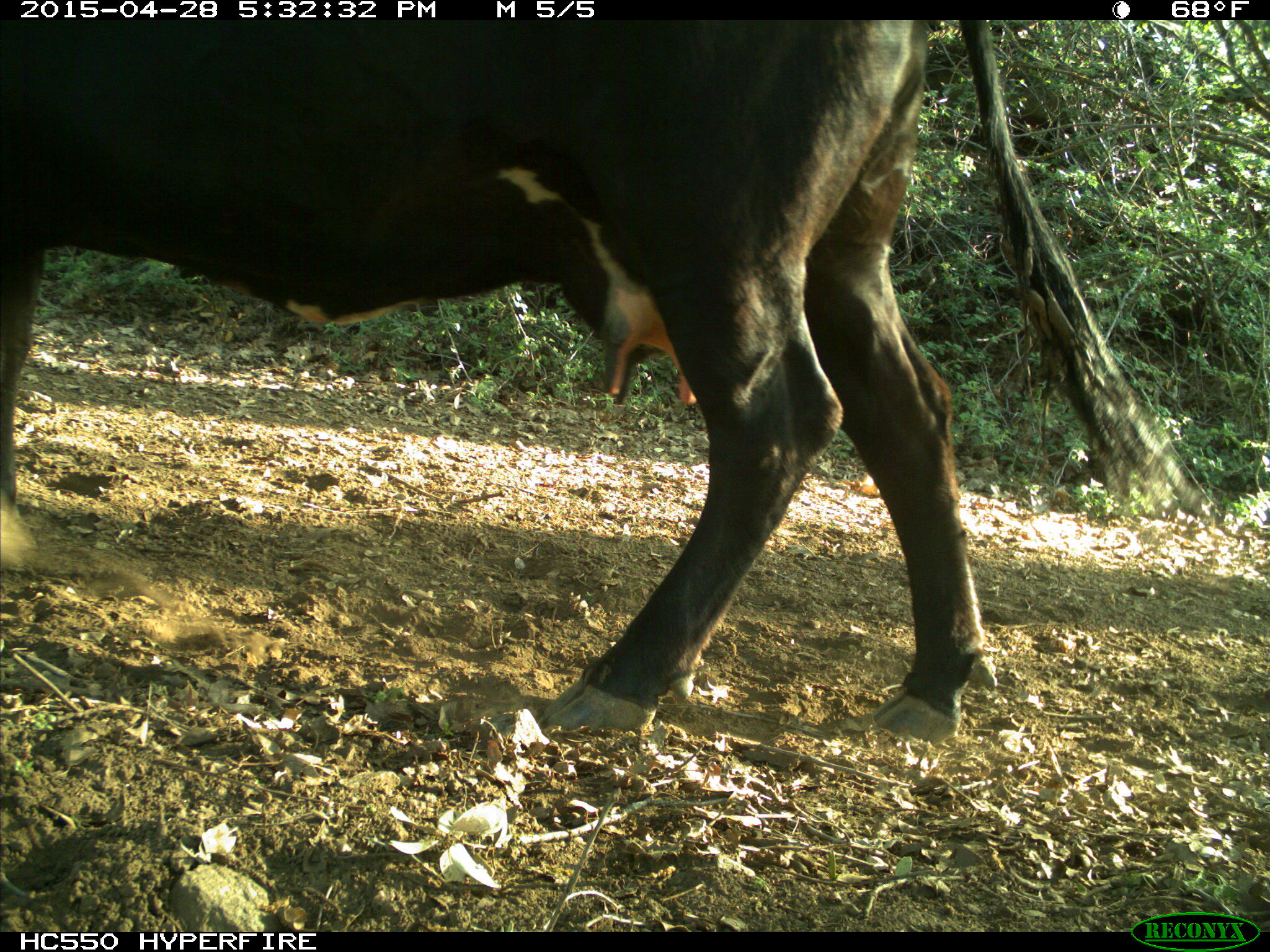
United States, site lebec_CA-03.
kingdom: Animalia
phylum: Chordata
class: Mammalia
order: Artiodactyla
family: Bovidae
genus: Bos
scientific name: Bos taurus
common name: domestic cow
Bos taurus (domestic cow).